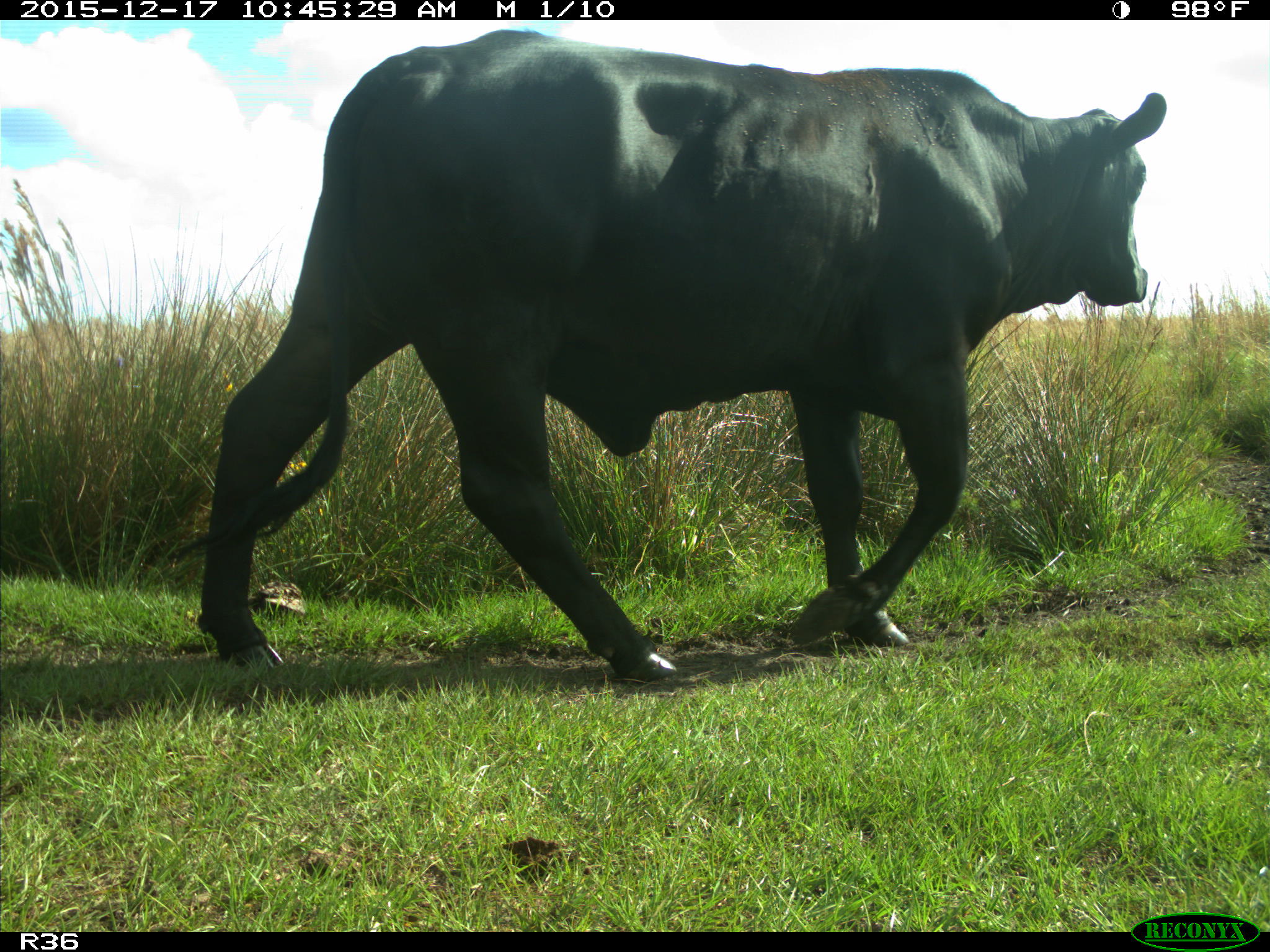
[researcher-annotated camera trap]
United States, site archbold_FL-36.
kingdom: Animalia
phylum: Chordata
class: Mammalia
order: Artiodactyla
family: Bovidae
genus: Bos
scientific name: Bos taurus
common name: domestic cow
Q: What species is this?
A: Bos taurus (domestic cow).